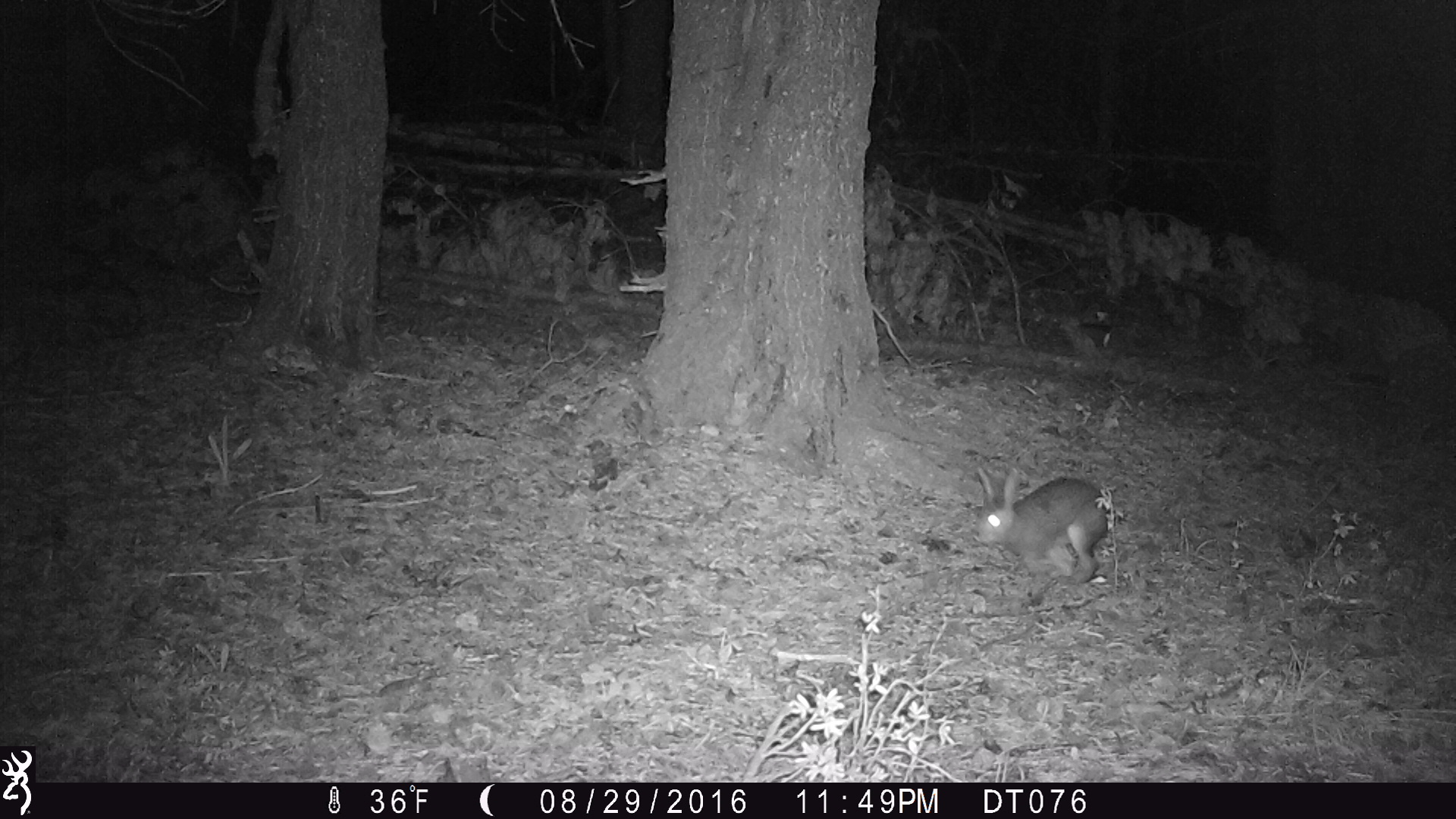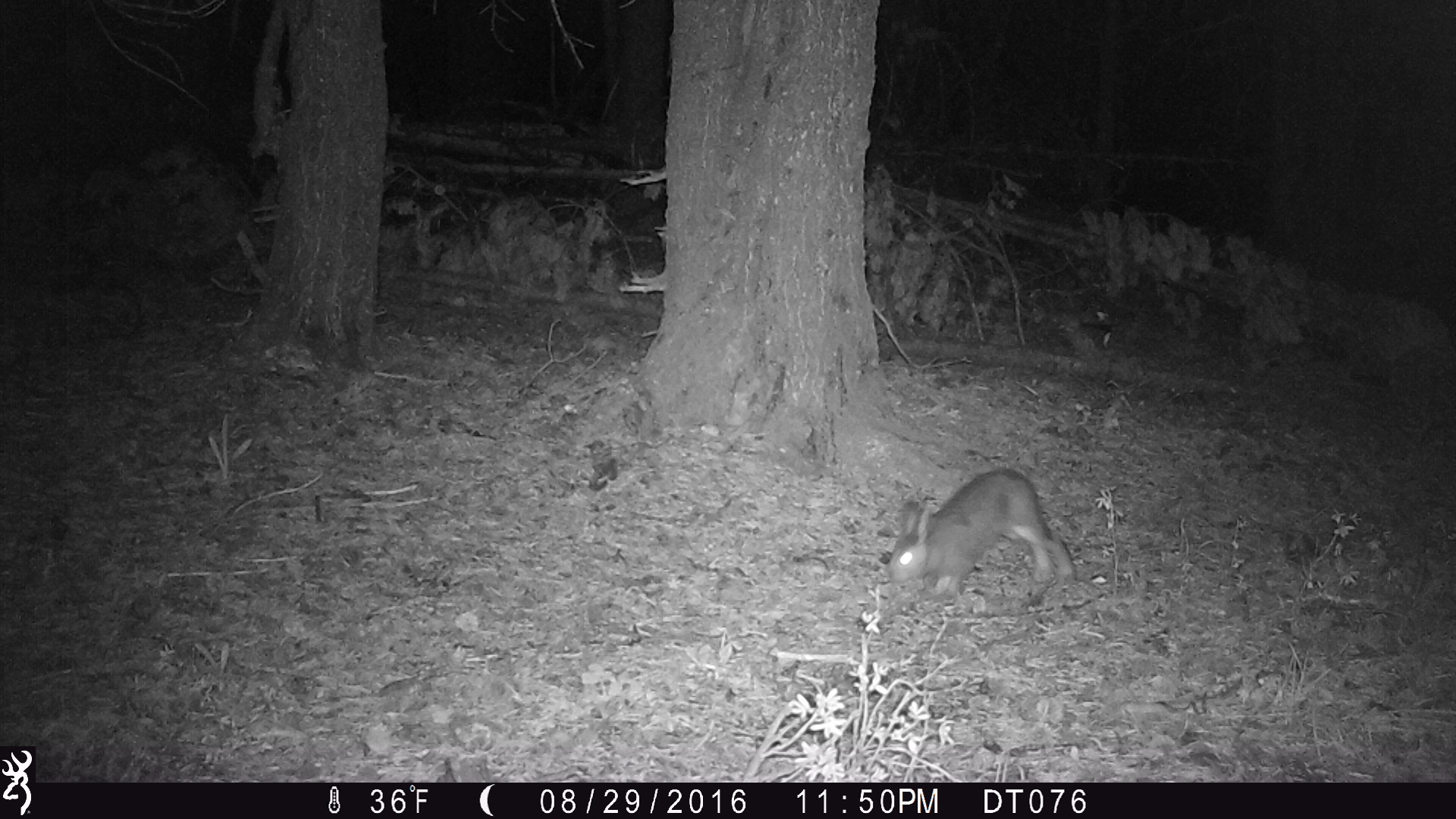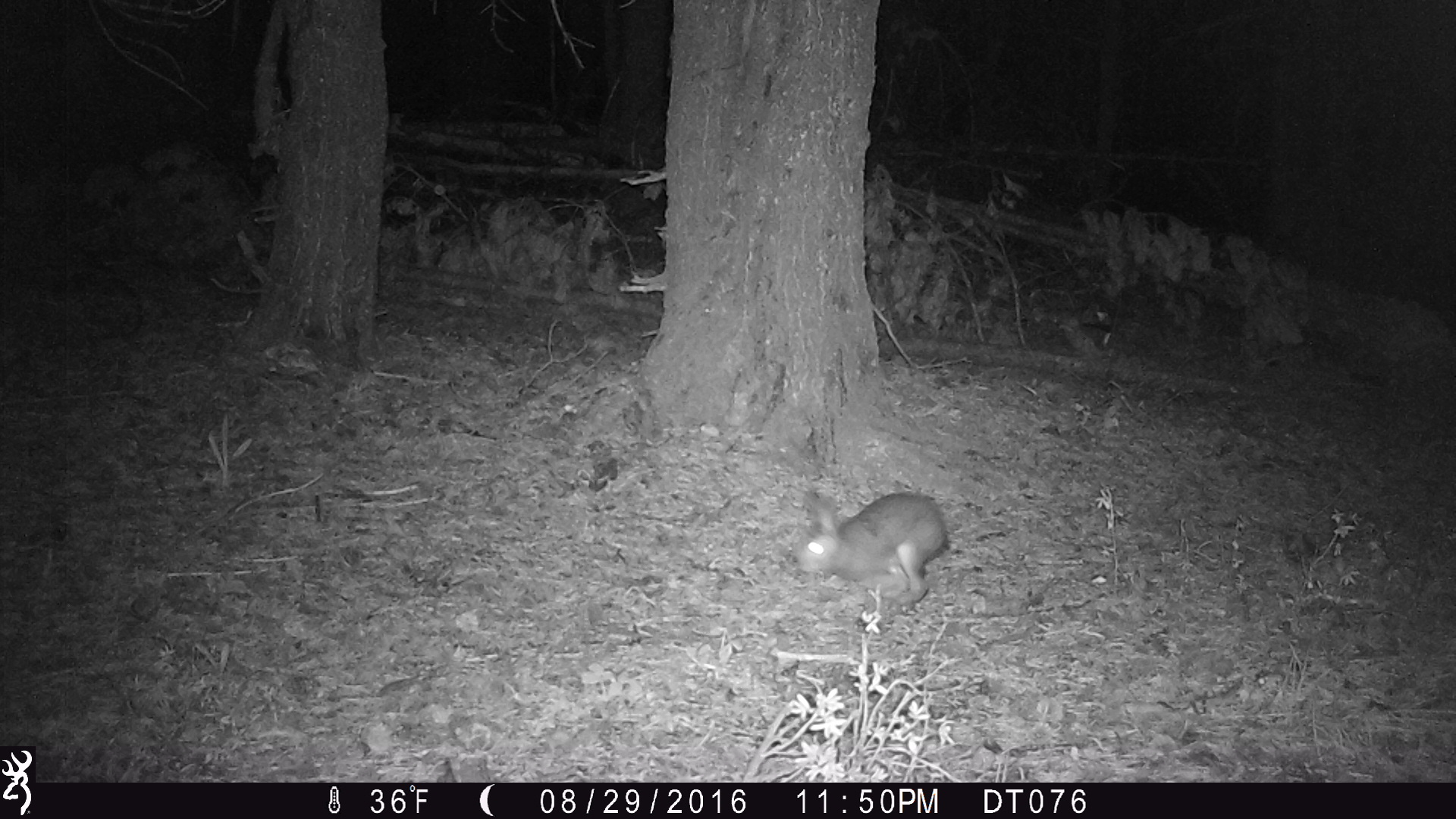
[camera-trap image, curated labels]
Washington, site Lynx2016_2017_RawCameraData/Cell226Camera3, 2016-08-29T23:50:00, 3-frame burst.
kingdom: Animalia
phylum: Chordata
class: Mammalia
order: Lagomorpha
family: Leporidae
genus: Lepus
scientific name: Lepus americanus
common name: snowshoe hare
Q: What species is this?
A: Lepus americanus (snowshoe hare).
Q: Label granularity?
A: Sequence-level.